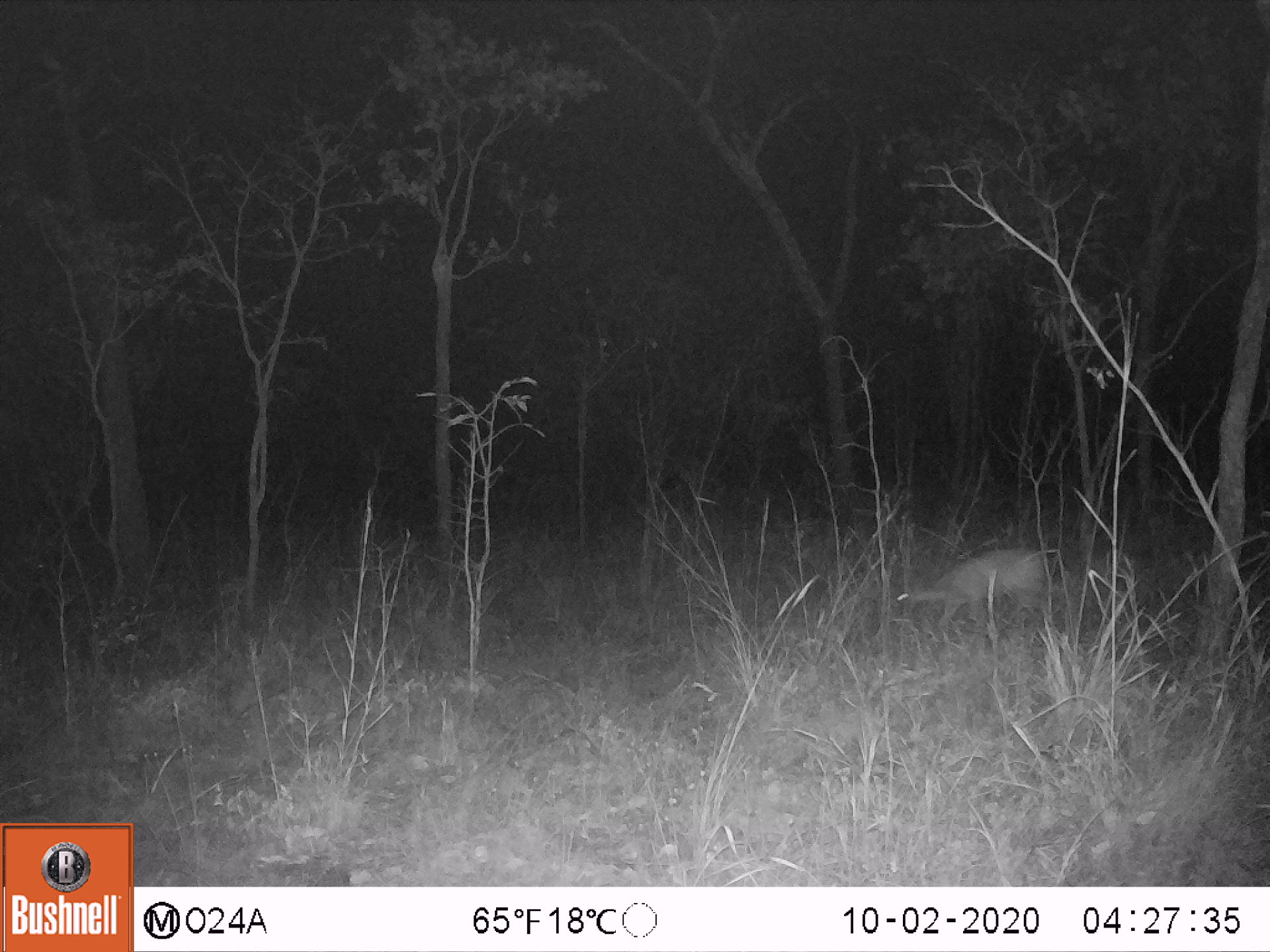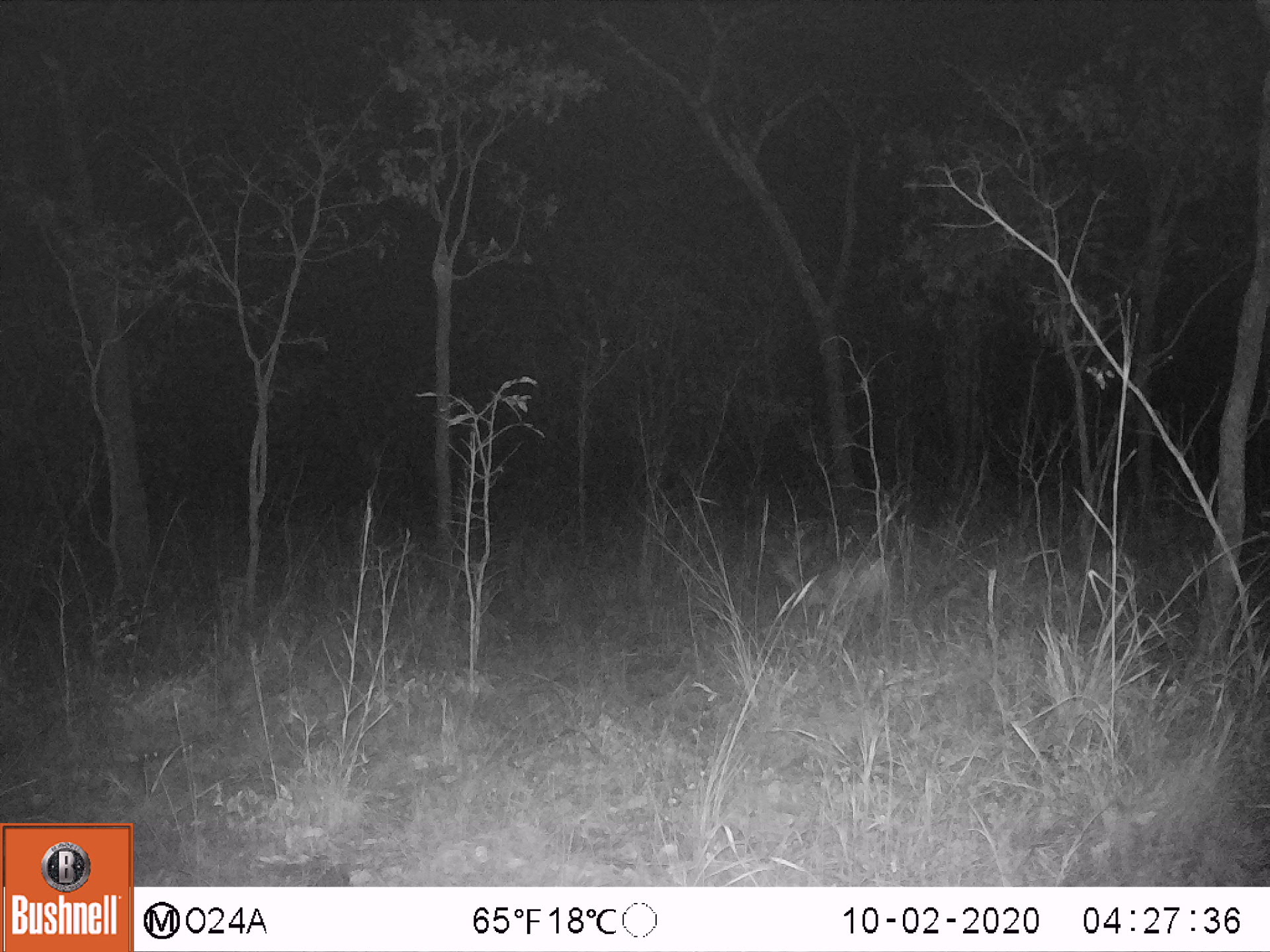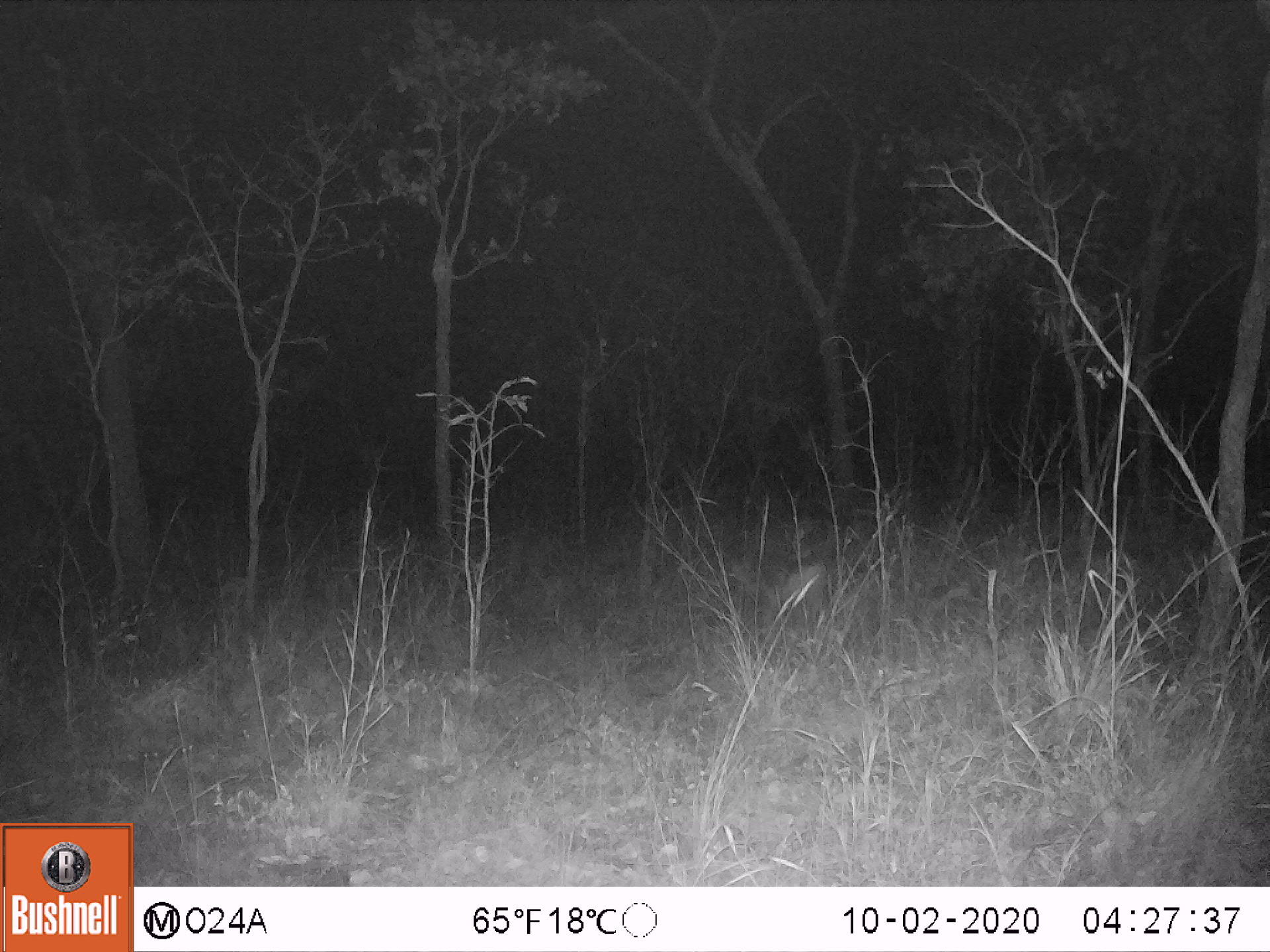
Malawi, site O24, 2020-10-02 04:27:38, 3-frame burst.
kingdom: Animalia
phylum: Chordata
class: Mammalia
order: Artiodactyla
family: Bovidae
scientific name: Antilopinae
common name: small antelope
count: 1